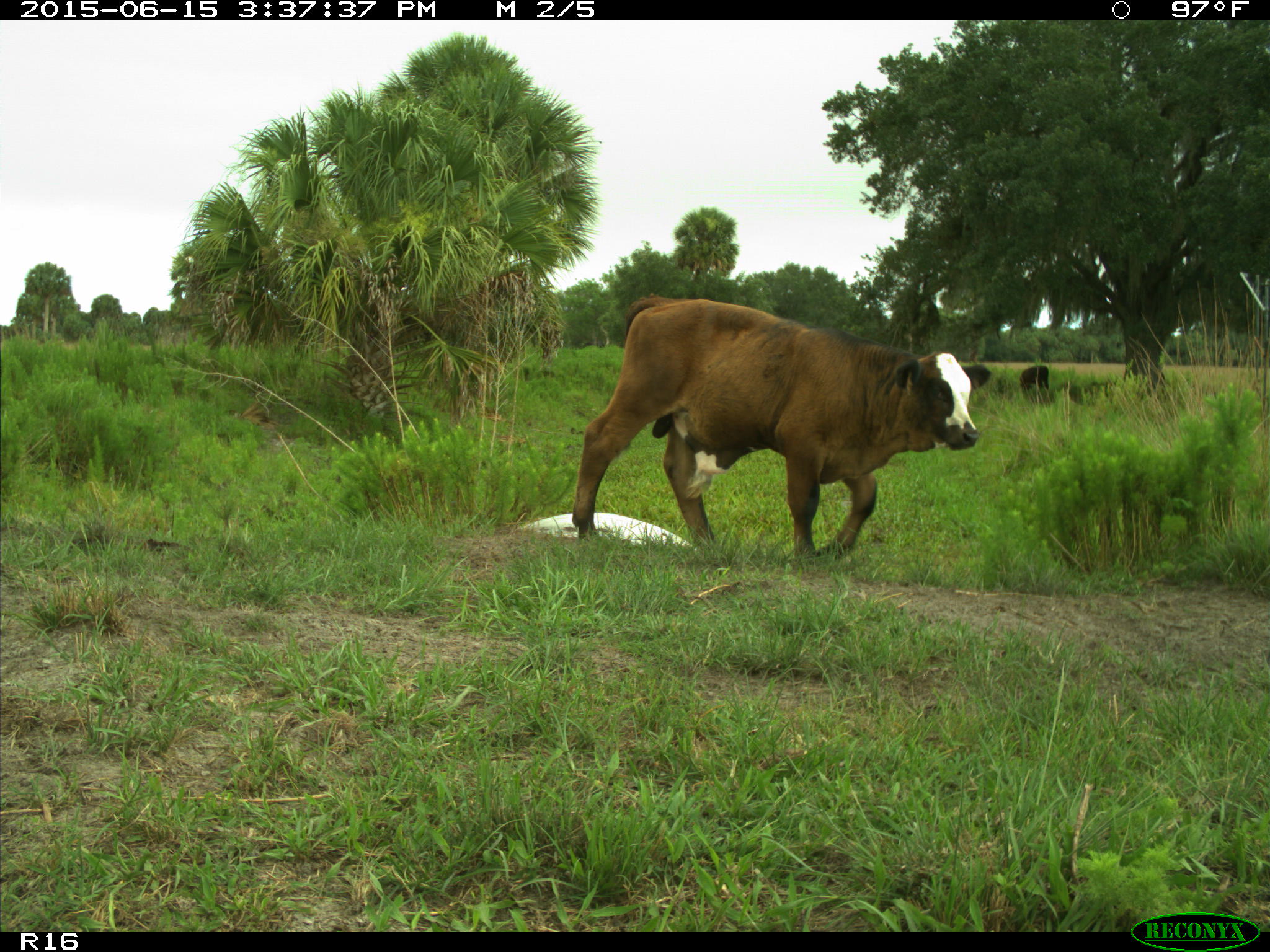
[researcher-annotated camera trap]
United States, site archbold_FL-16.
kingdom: Animalia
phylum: Chordata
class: Mammalia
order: Artiodactyla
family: Bovidae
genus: Bos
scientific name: Bos taurus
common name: domestic cow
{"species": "Bos taurus (domestic cow)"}